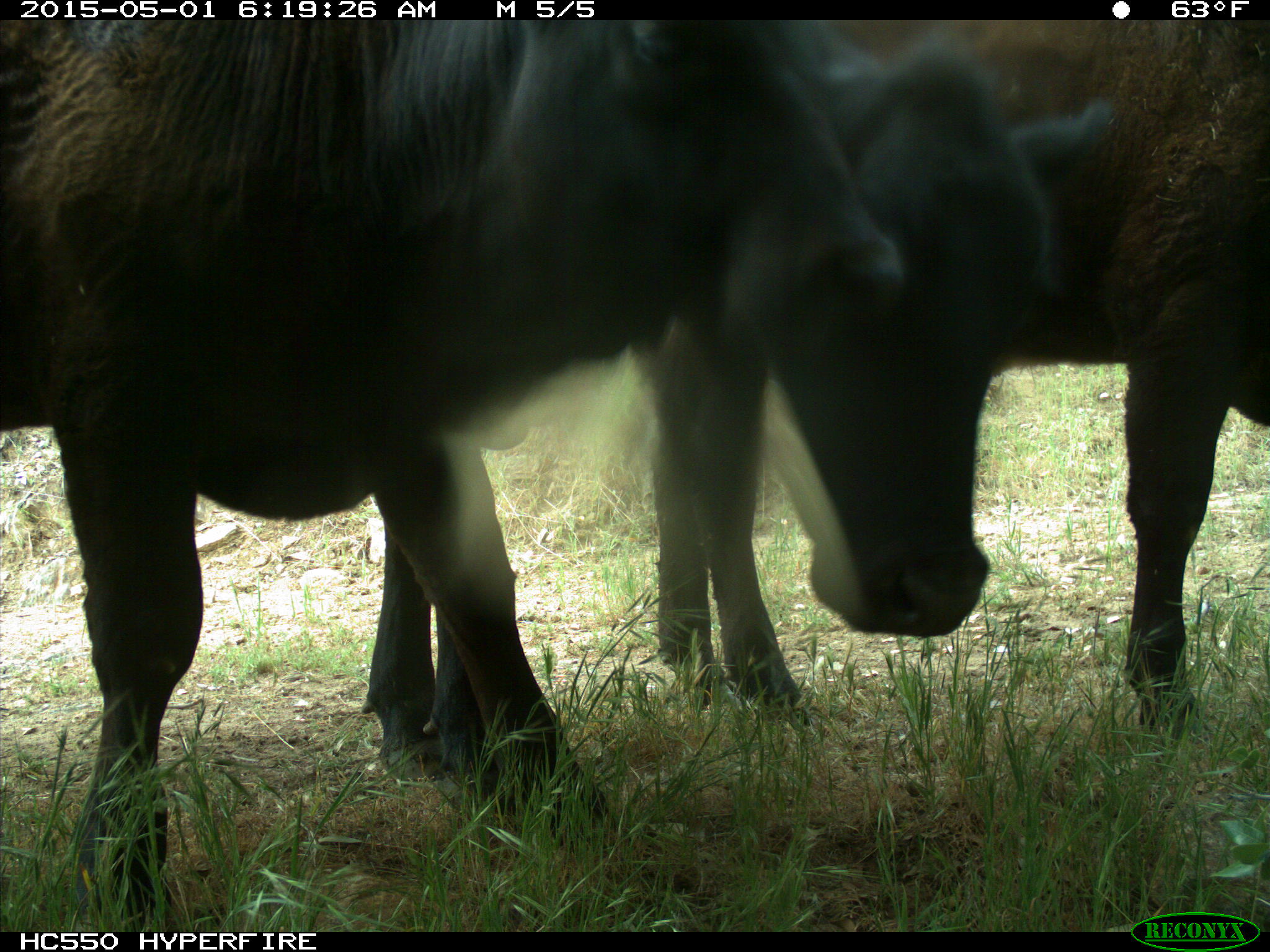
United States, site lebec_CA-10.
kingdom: Animalia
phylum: Chordata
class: Mammalia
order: Artiodactyla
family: Bovidae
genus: Bos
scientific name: Bos taurus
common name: domestic cow